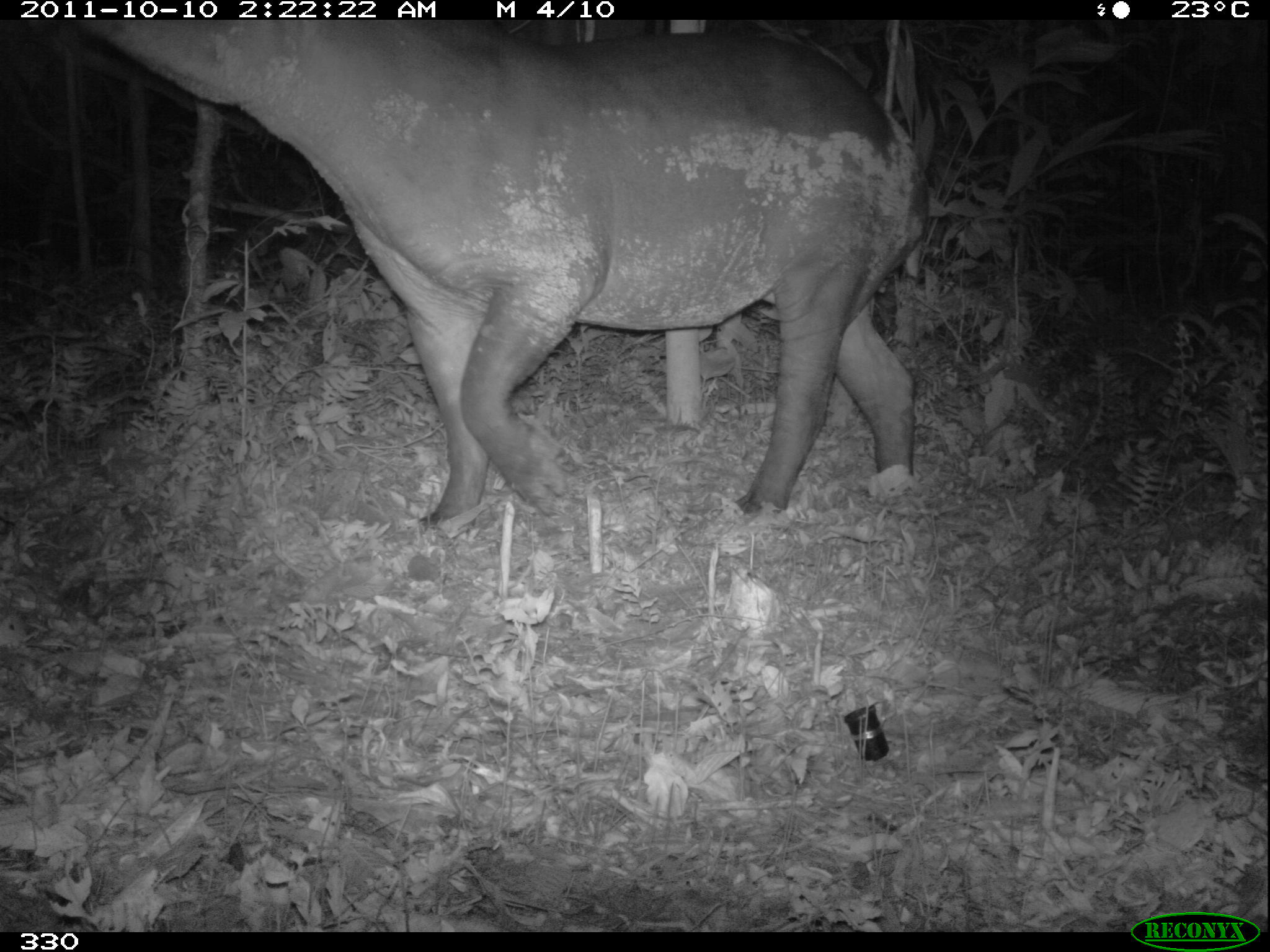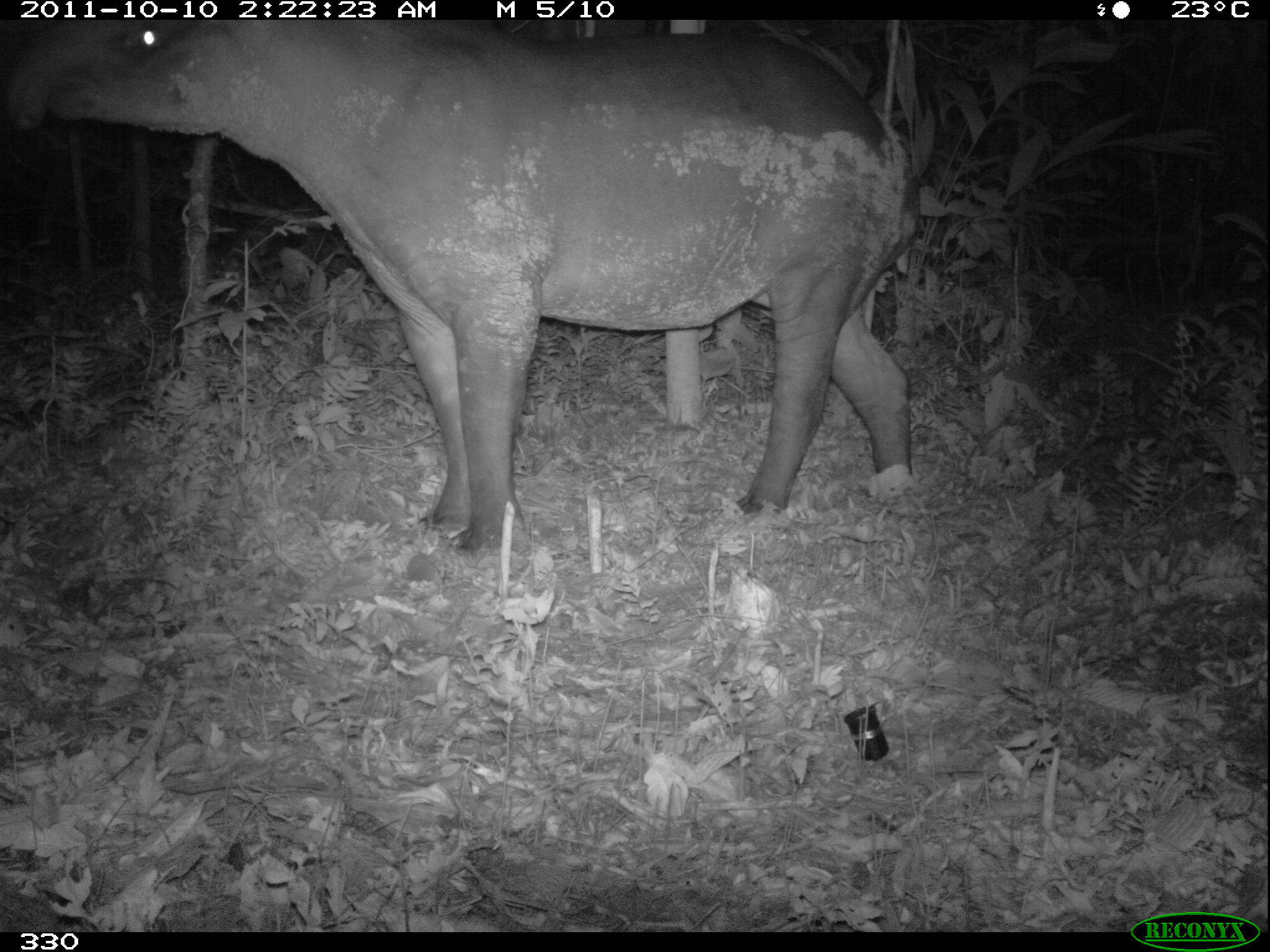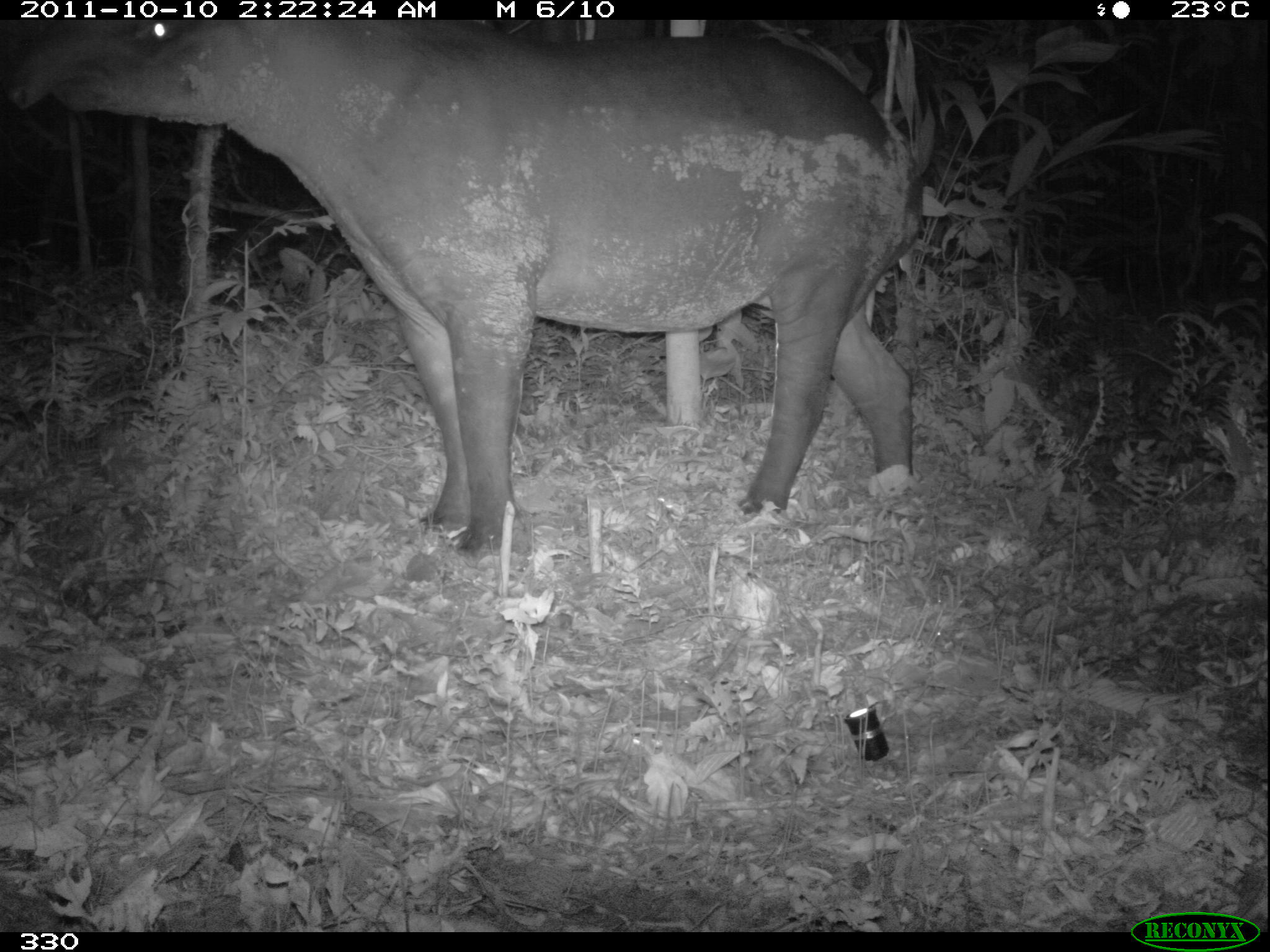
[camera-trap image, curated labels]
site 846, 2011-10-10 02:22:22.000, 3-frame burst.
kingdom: Animalia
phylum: Chordata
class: Mammalia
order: Perissodactyla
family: Tapiridae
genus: Tapirus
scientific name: Tapirus terrestris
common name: south american tapir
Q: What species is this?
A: Tapirus terrestris (south american tapir).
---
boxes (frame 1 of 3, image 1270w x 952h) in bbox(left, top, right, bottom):
tapirus terrestris: bbox(74, 19, 934, 544)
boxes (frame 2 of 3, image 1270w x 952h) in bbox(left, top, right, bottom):
tapirus terrestris: bbox(0, 20, 920, 559)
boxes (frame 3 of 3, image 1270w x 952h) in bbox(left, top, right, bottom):
tapirus terrestris: bbox(0, 20, 922, 558)